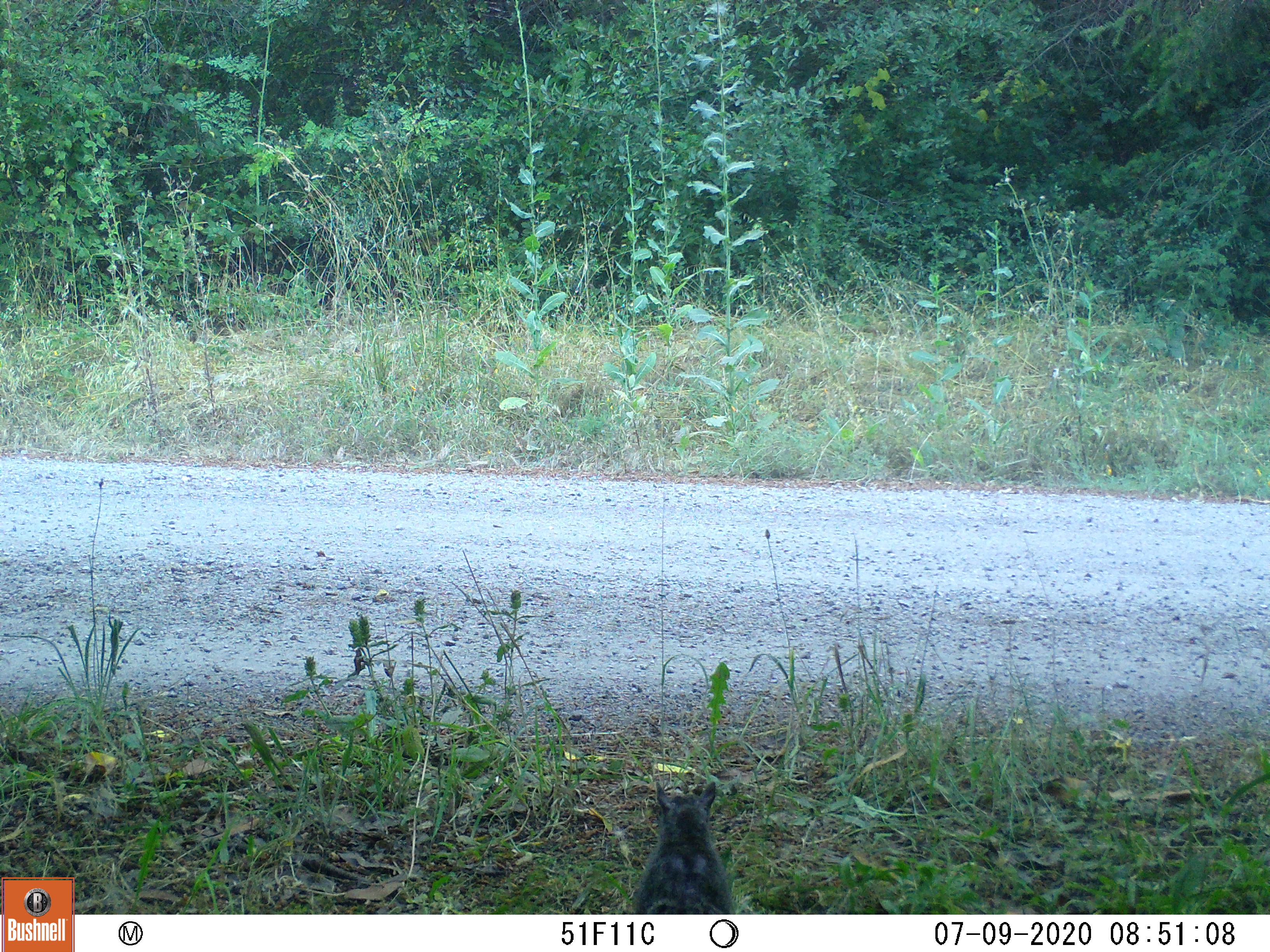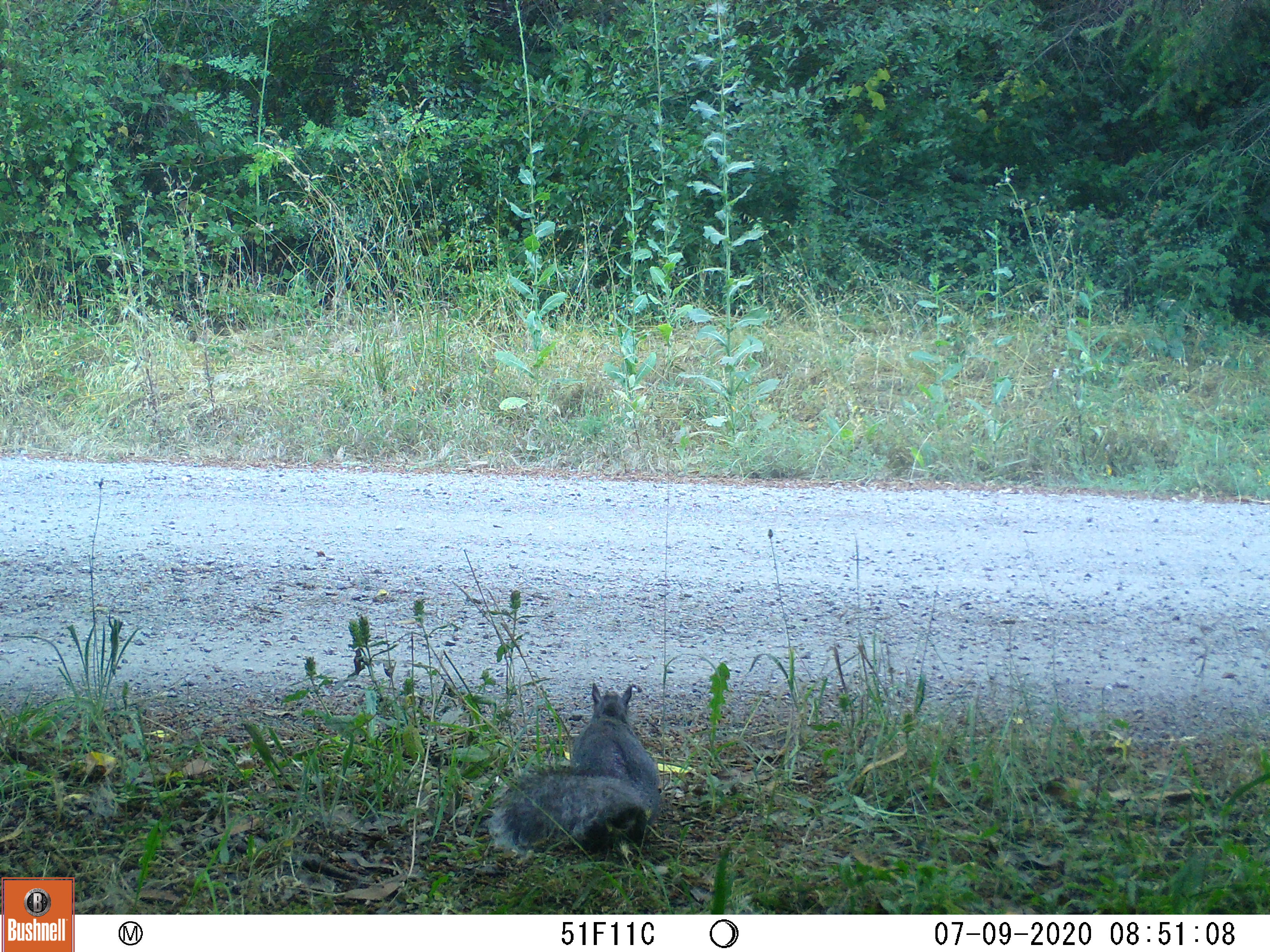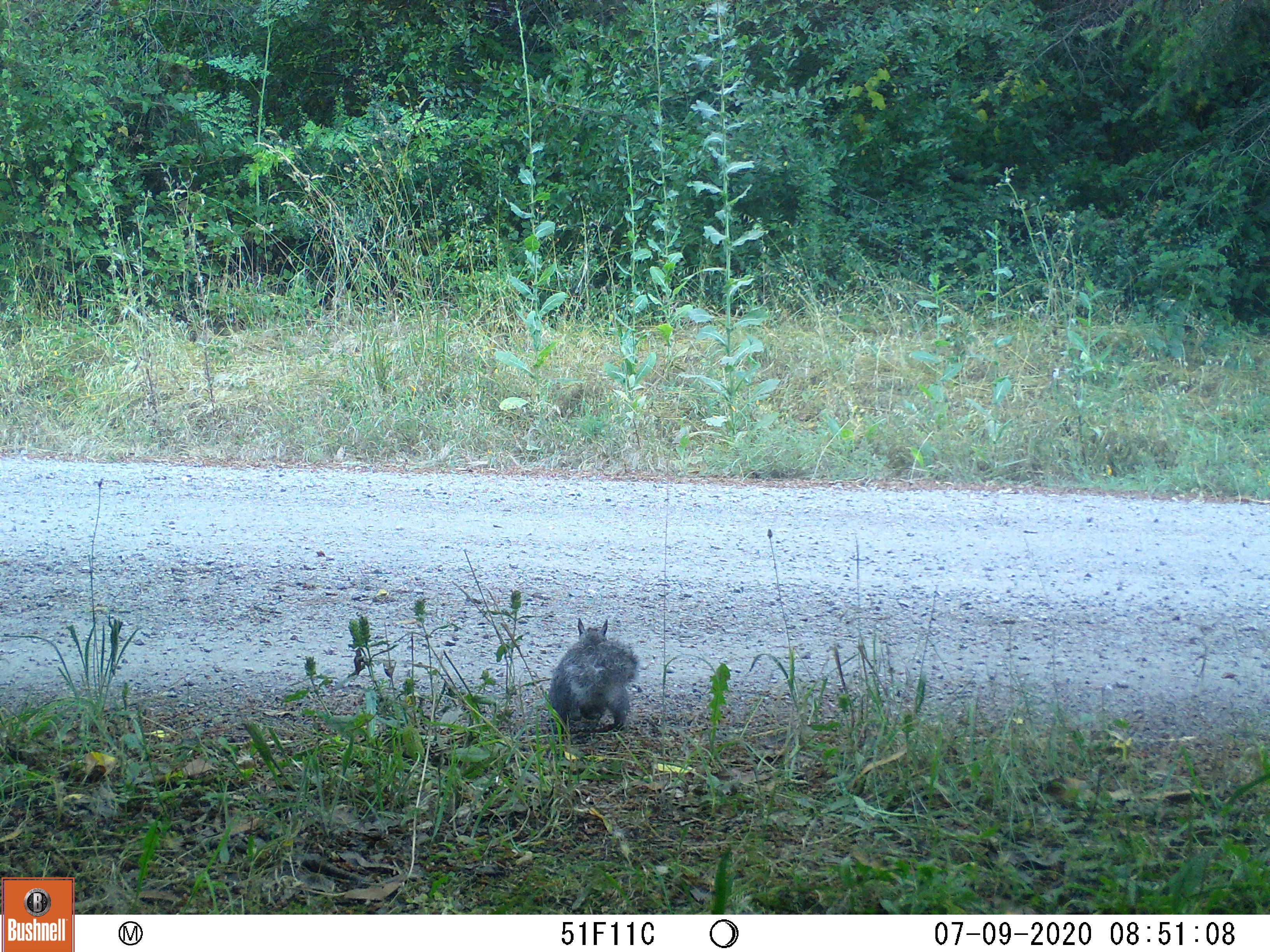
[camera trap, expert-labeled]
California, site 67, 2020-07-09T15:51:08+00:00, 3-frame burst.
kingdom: Animalia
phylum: Chordata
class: Mammalia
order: Rodentia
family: Sciuridae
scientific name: Sciuridae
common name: squirrel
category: unknown squirrel